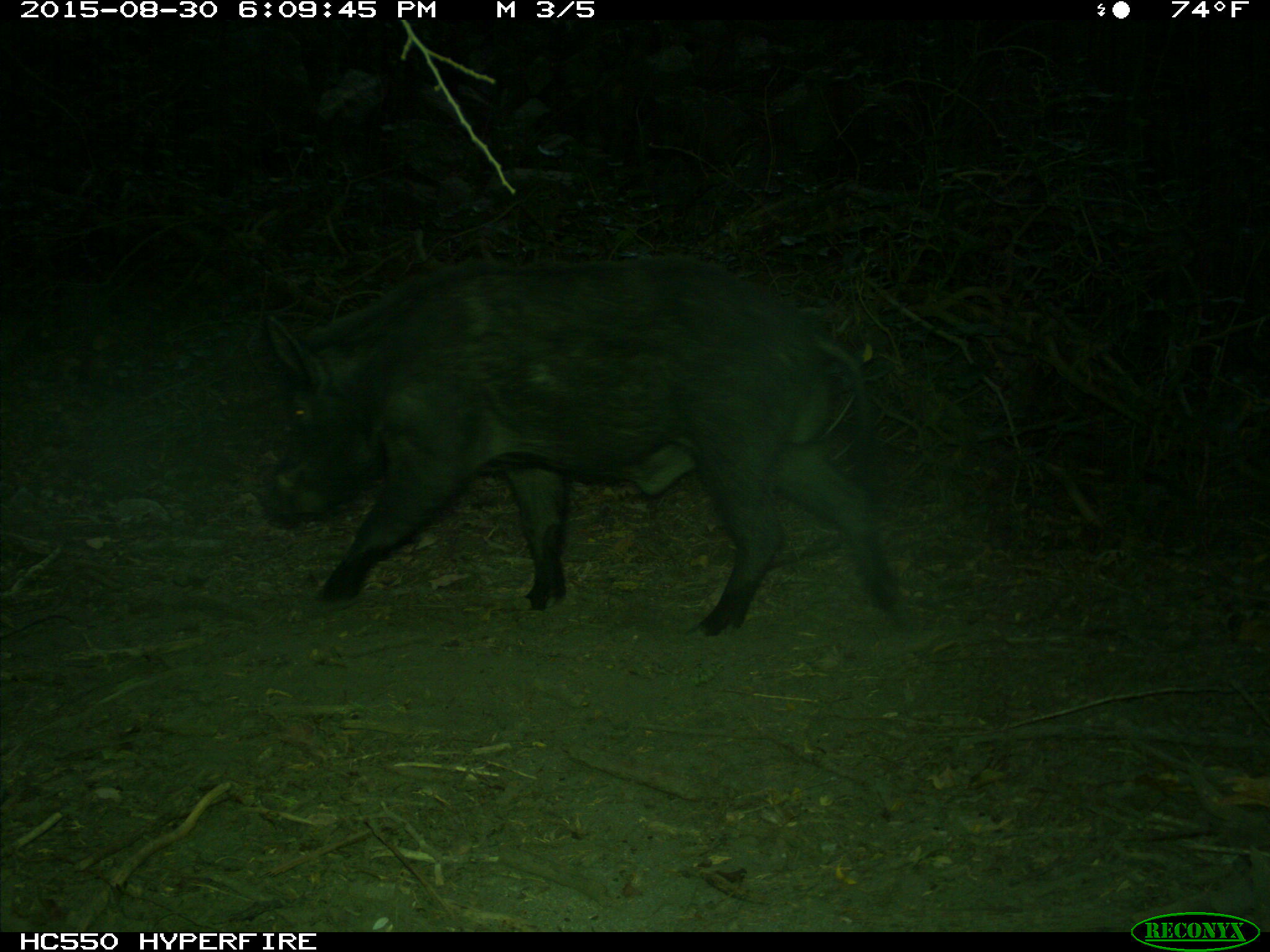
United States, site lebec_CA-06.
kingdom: Animalia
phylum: Chordata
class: Mammalia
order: Artiodactyla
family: Suidae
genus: Sus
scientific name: Sus scrofa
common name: wild boar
Sus scrofa (wild boar).